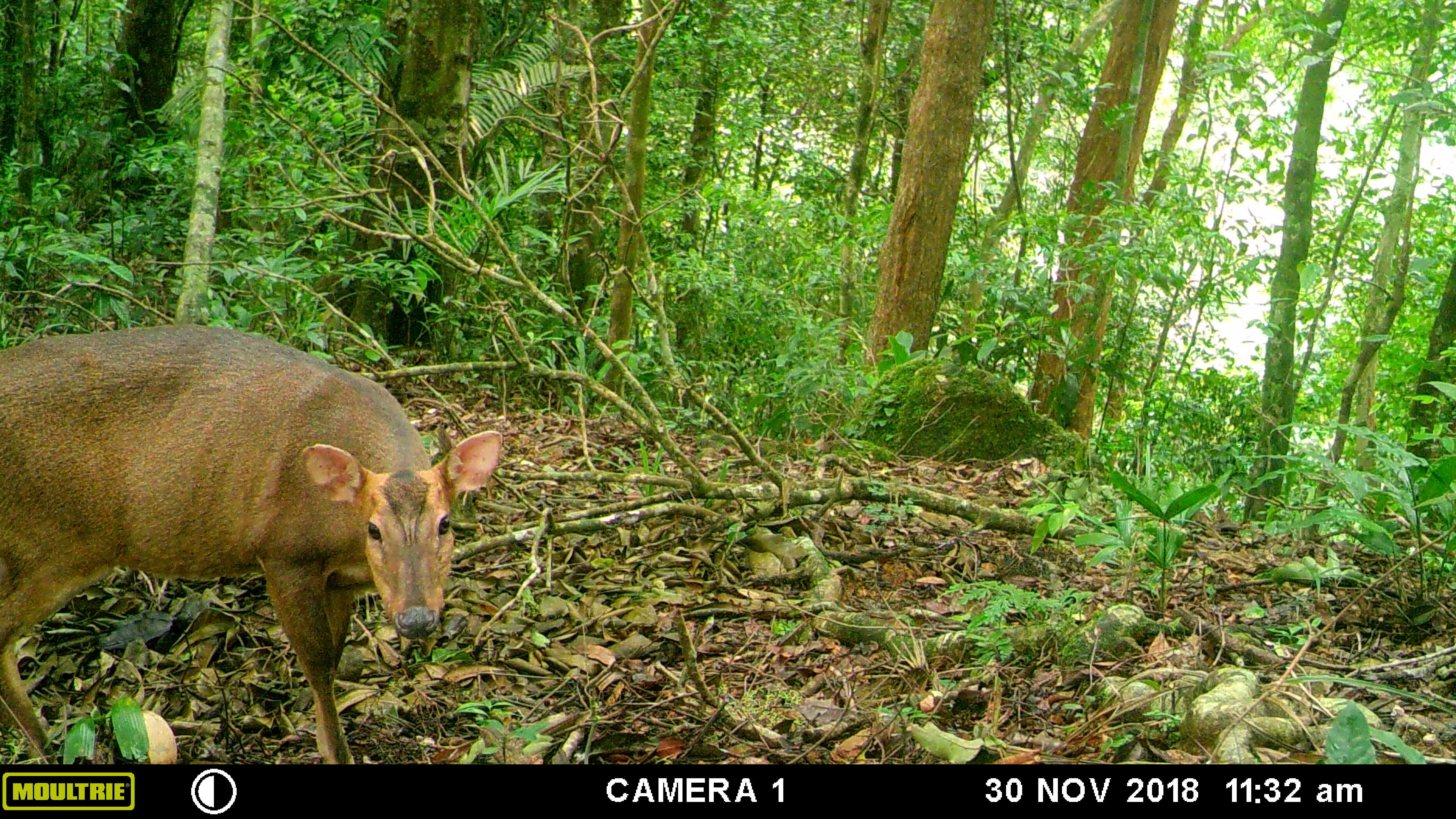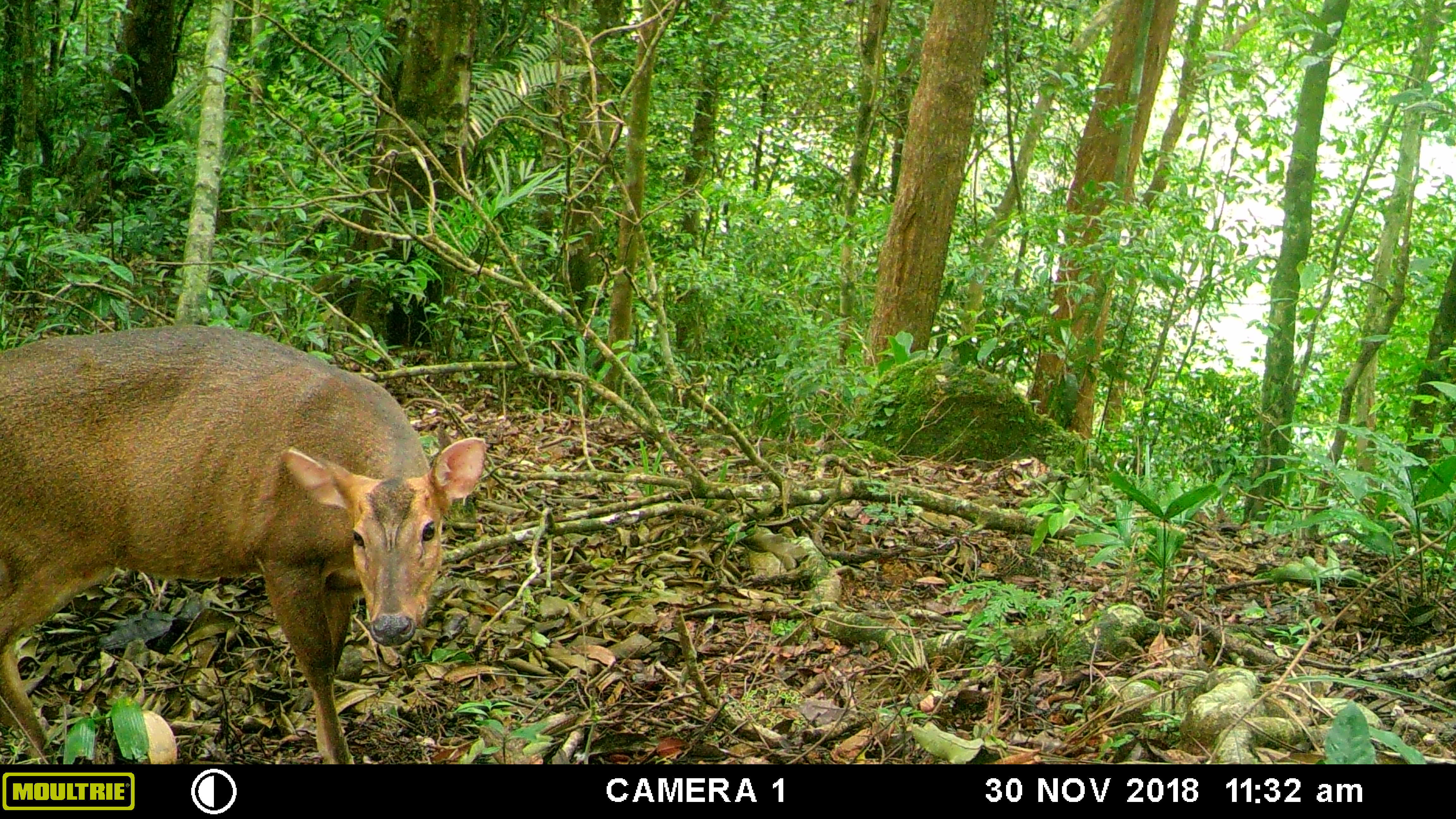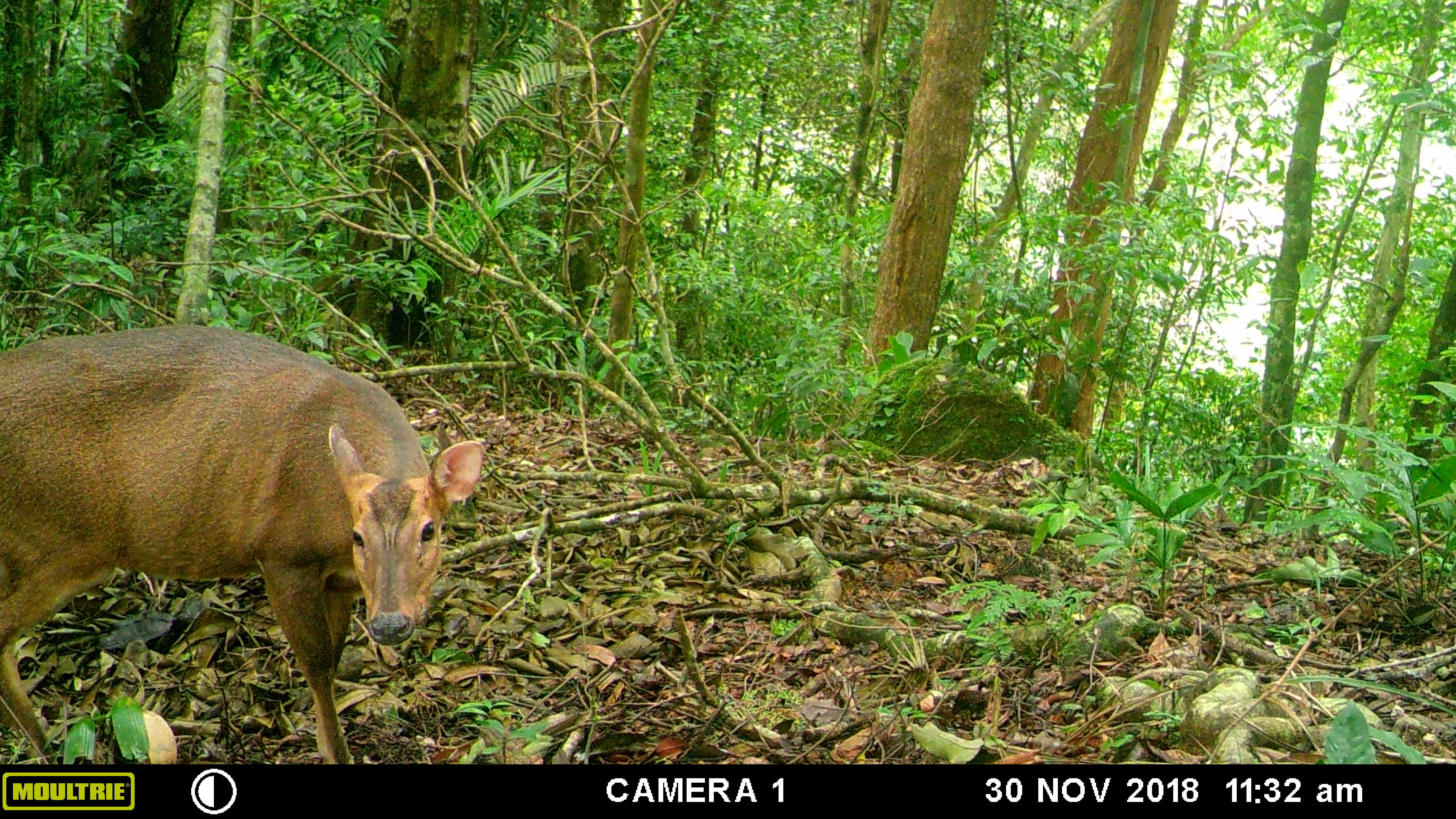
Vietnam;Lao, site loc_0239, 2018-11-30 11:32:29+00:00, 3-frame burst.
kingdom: Animalia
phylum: Chordata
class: Mammalia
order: Artiodactyla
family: Cervidae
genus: Muntiacus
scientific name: Muntiacus vuquangensis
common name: large-antlered muntjac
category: large antlered muntjac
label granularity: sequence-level